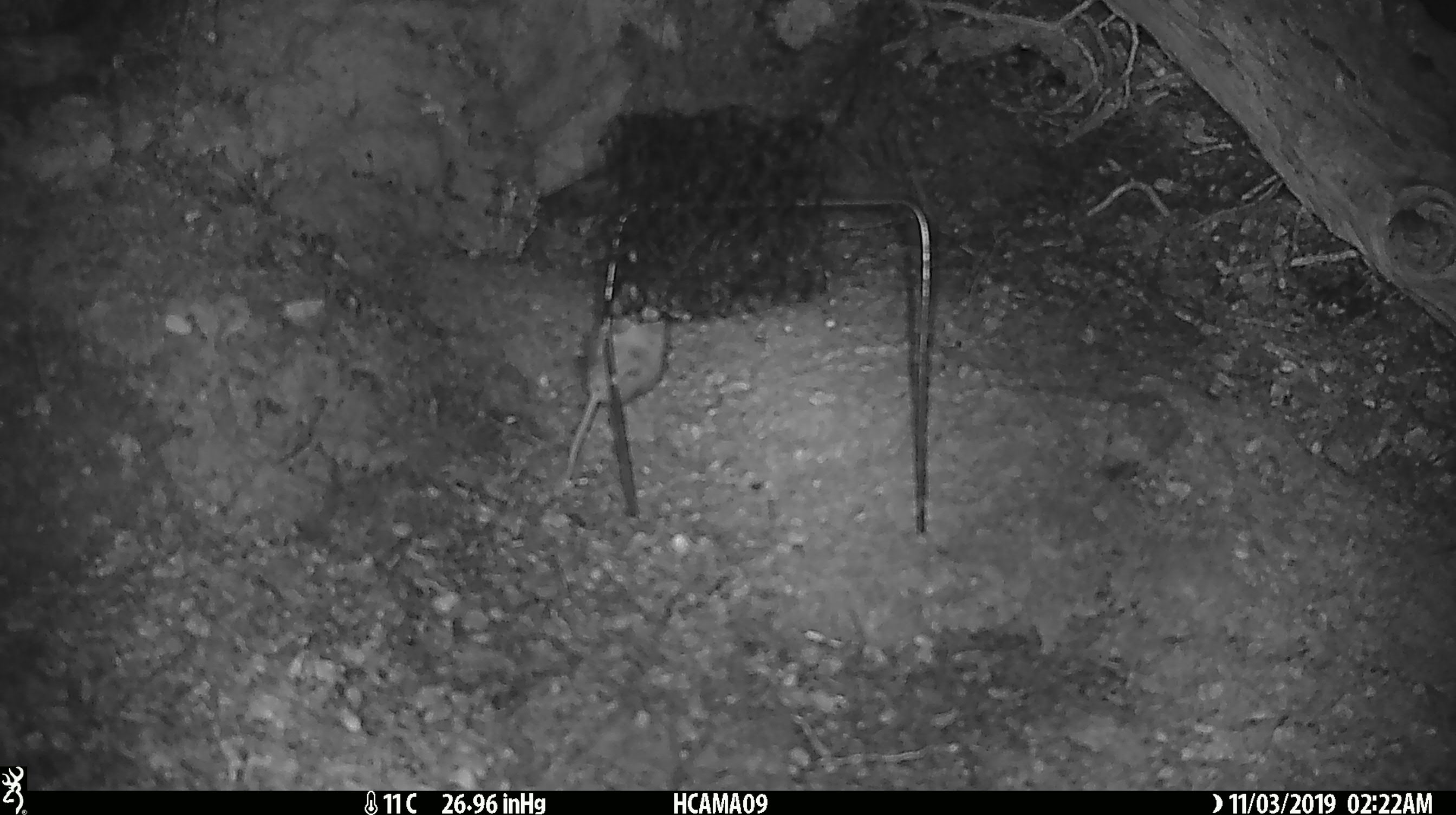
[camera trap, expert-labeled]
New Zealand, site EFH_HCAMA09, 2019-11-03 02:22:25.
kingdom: Animalia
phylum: Chordata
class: Mammalia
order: Rodentia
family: Muridae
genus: Mus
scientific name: Mus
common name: mouse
Mouse (Mus).